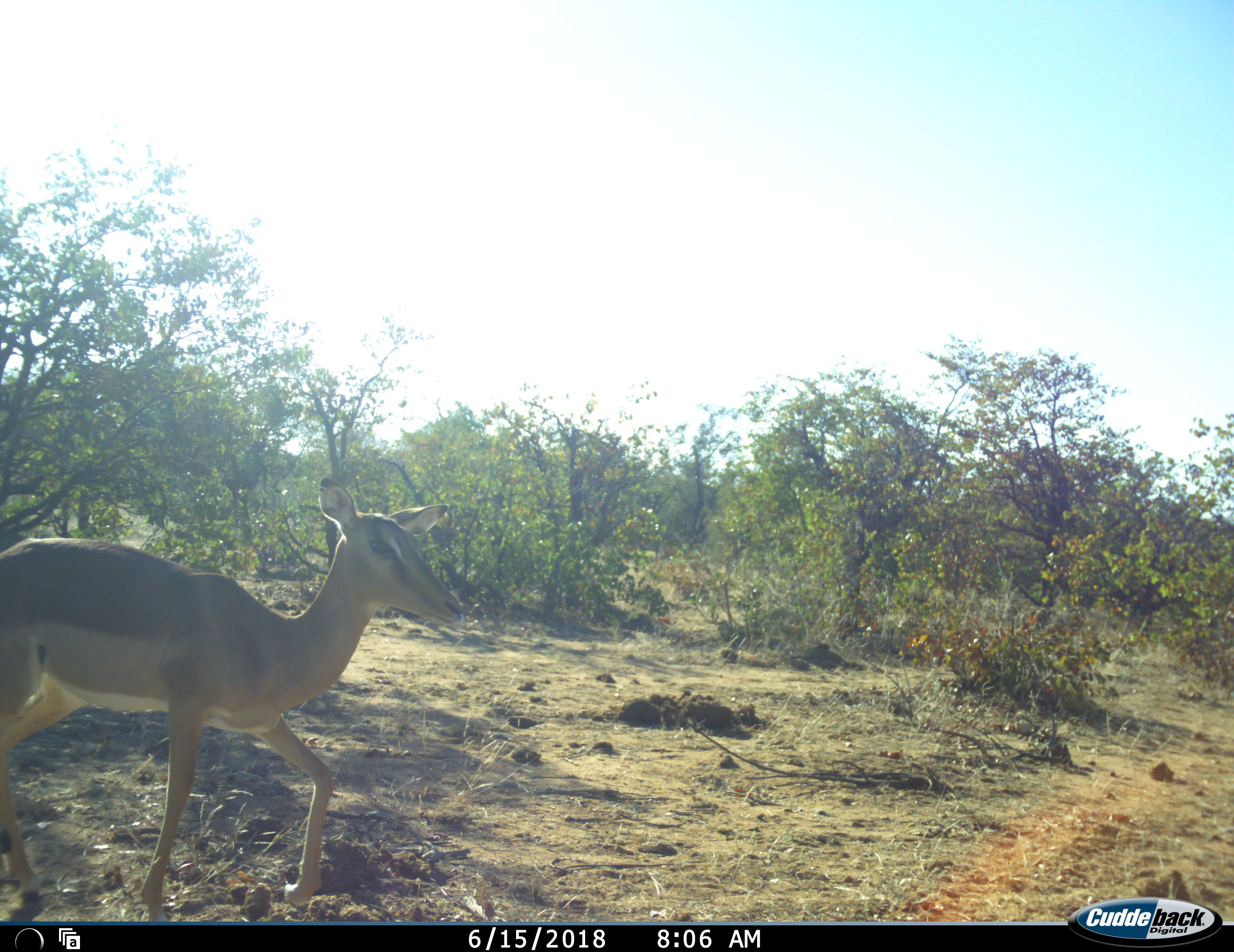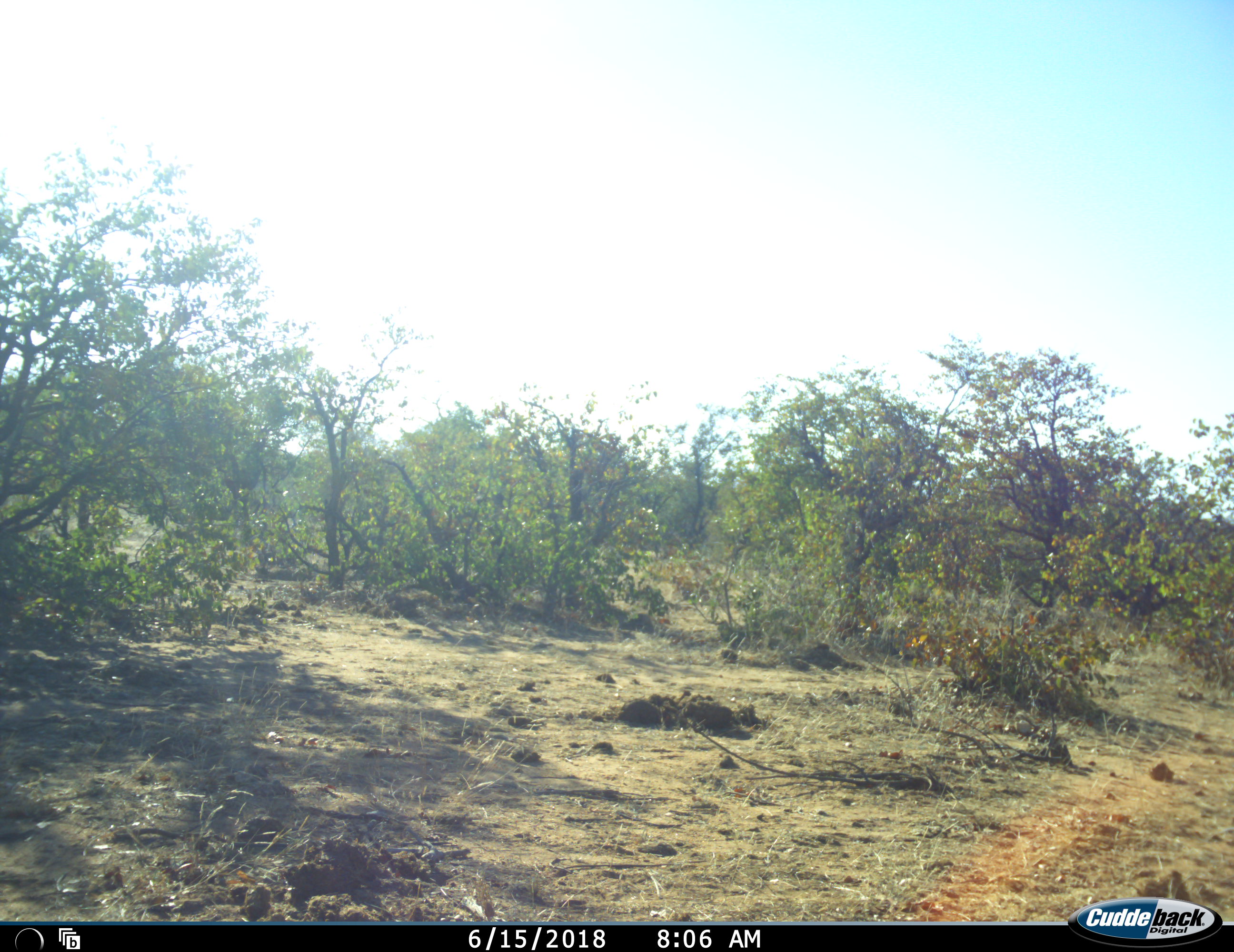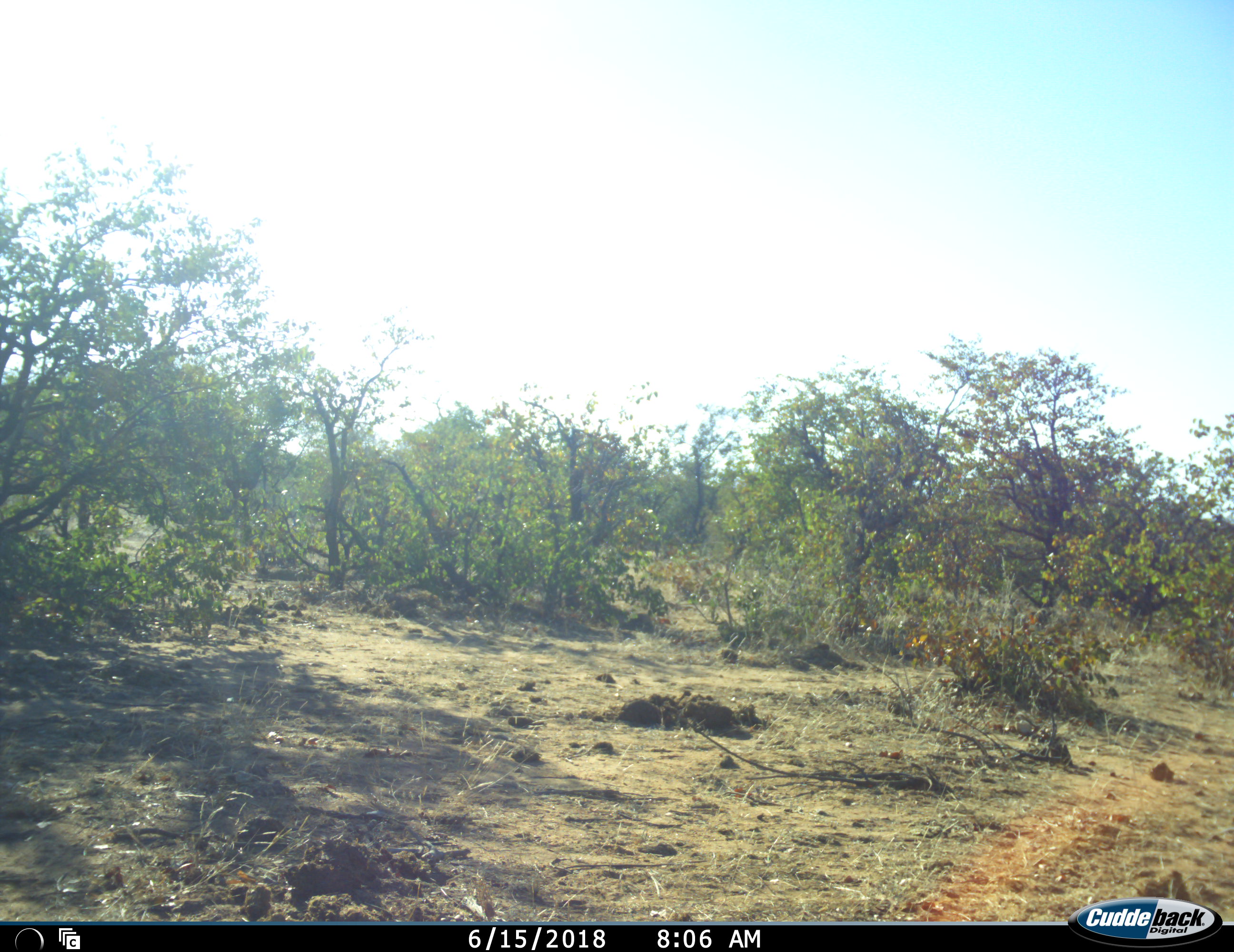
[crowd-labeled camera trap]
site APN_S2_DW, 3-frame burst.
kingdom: Animalia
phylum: Chordata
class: Mammalia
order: Artiodactyla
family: Bovidae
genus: Aepyceros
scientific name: Aepyceros melampus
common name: impala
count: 1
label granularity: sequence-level